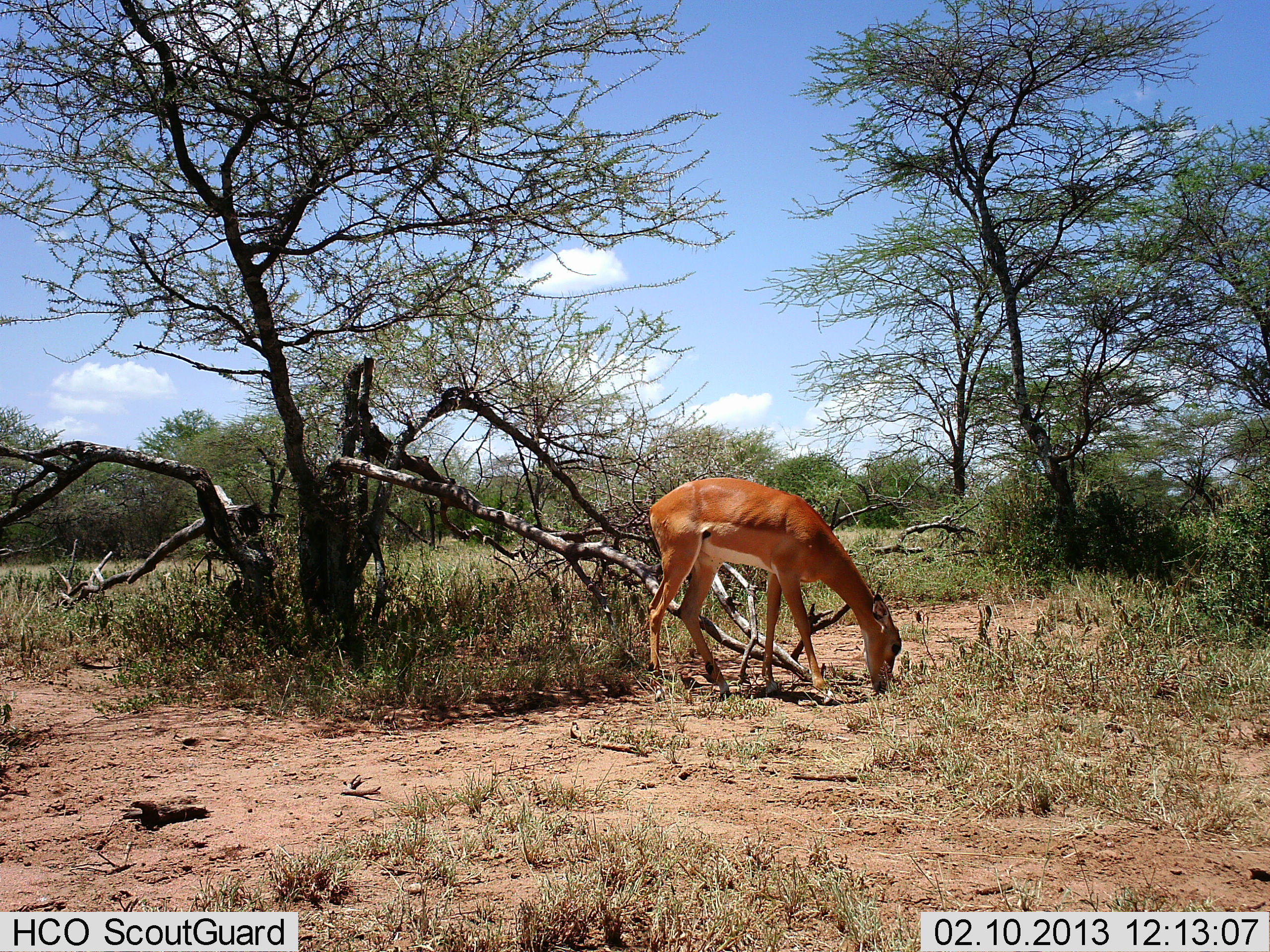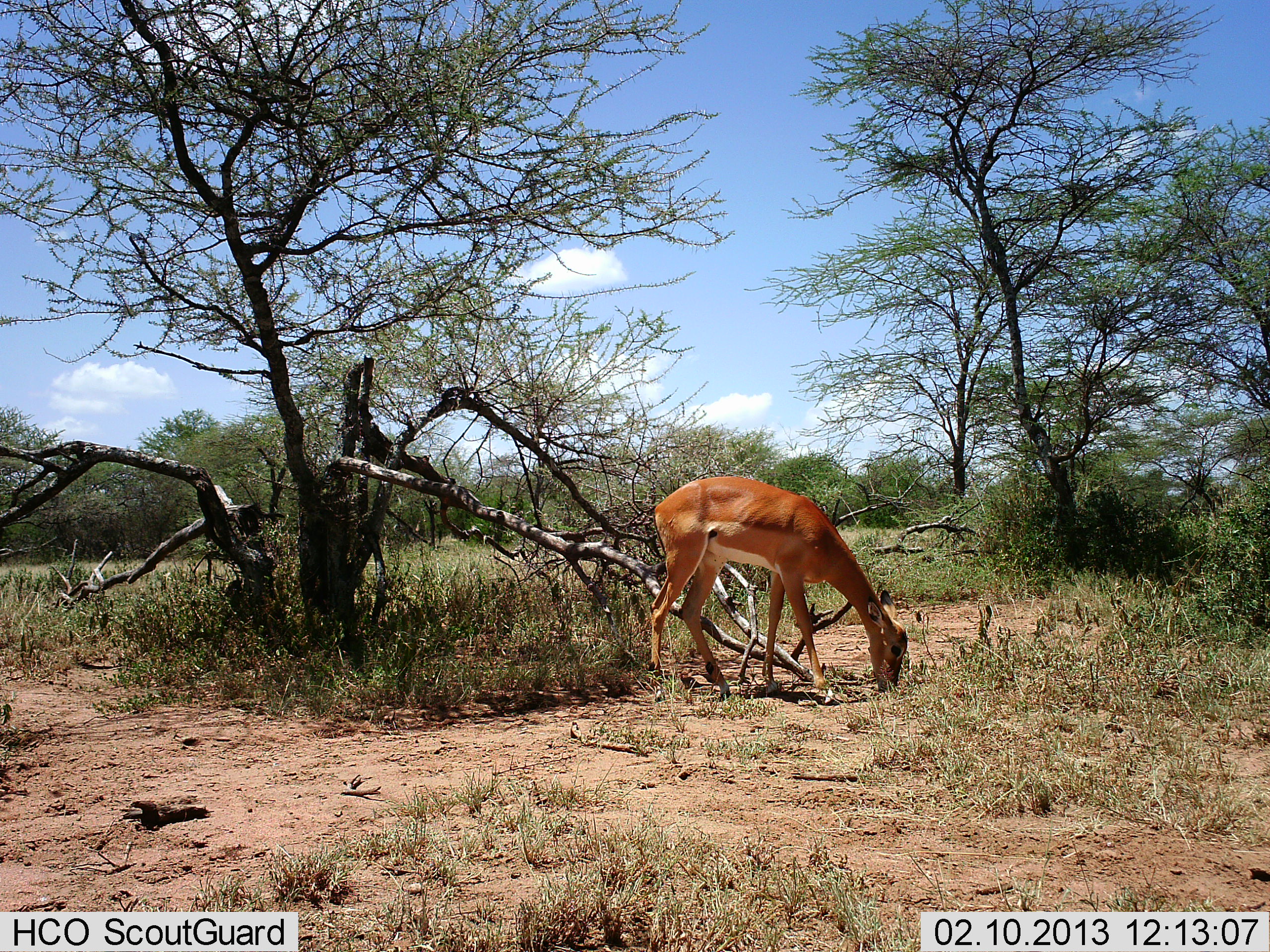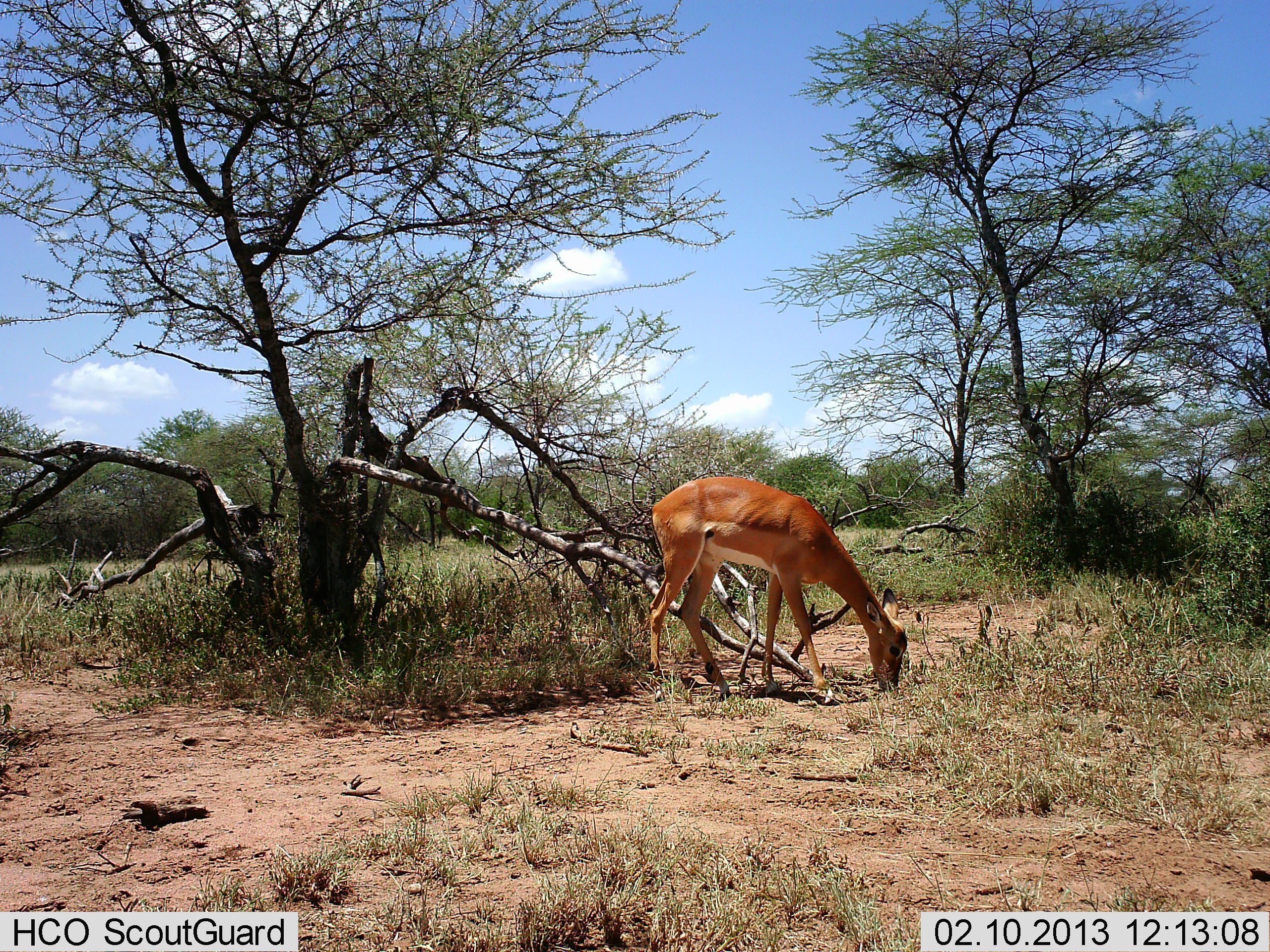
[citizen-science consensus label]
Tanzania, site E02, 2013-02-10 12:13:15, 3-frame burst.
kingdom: Animalia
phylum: Chordata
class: Mammalia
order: Artiodactyla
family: Bovidae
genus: Aepyceros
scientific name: Aepyceros melampus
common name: impala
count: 1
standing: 21%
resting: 0%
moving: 0%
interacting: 0%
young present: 0%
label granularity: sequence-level